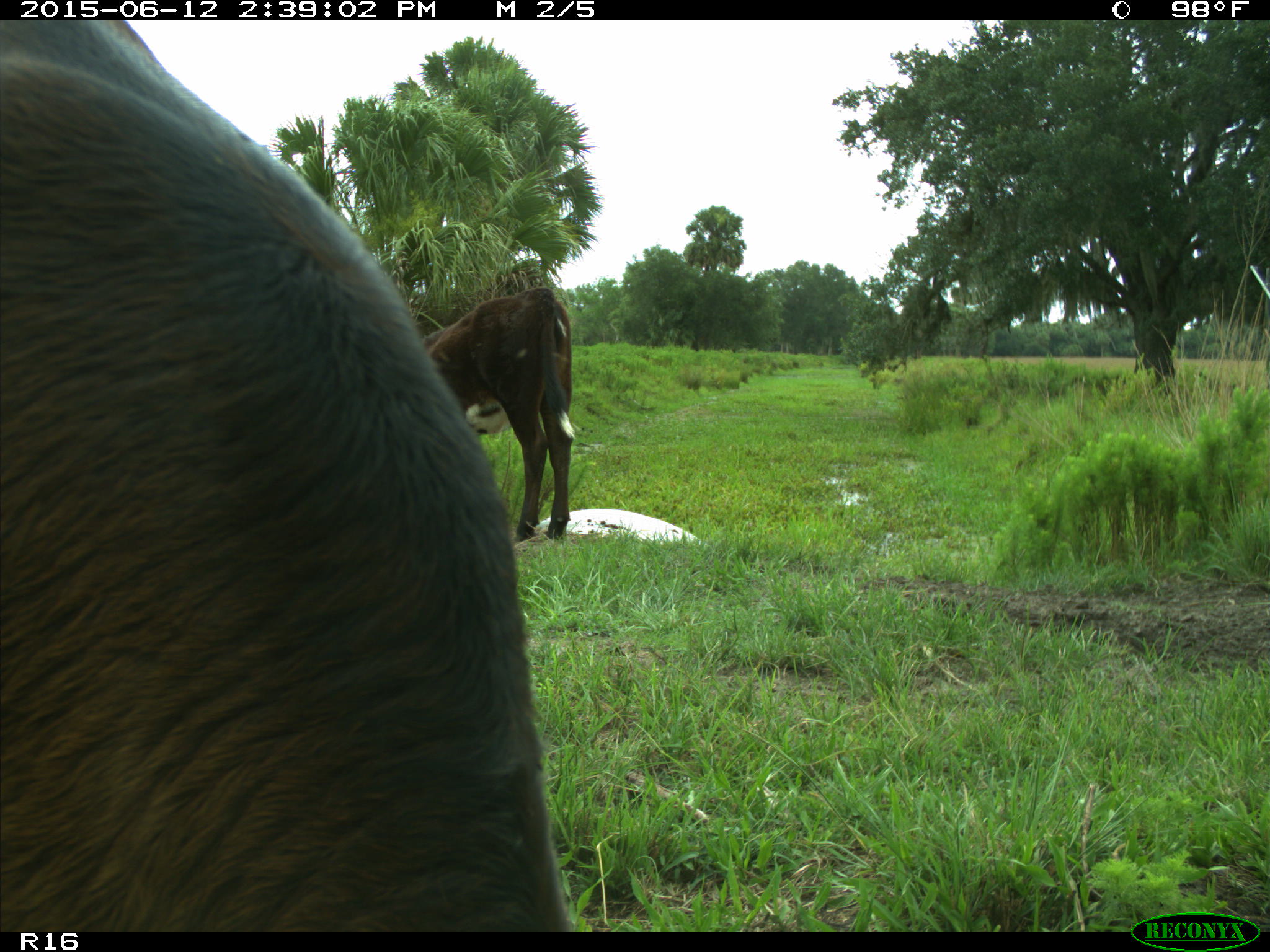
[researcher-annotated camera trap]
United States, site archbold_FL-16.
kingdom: Animalia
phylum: Chordata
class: Mammalia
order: Artiodactyla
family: Bovidae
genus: Bos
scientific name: Bos taurus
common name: domestic cow